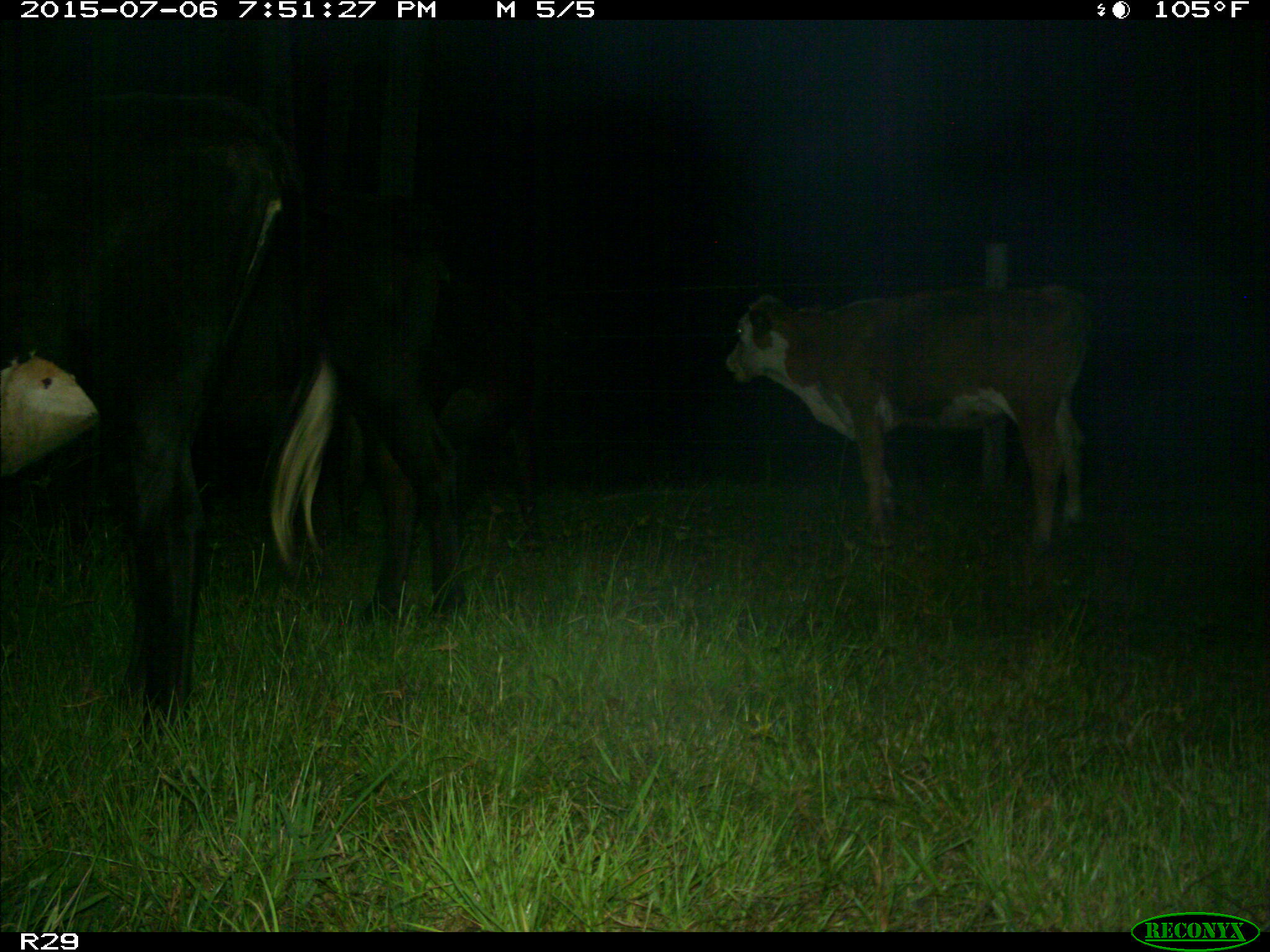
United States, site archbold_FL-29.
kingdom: Animalia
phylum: Chordata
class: Mammalia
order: Artiodactyla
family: Bovidae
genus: Bos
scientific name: Bos taurus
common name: domestic cow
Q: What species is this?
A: Bos taurus (domestic cow).